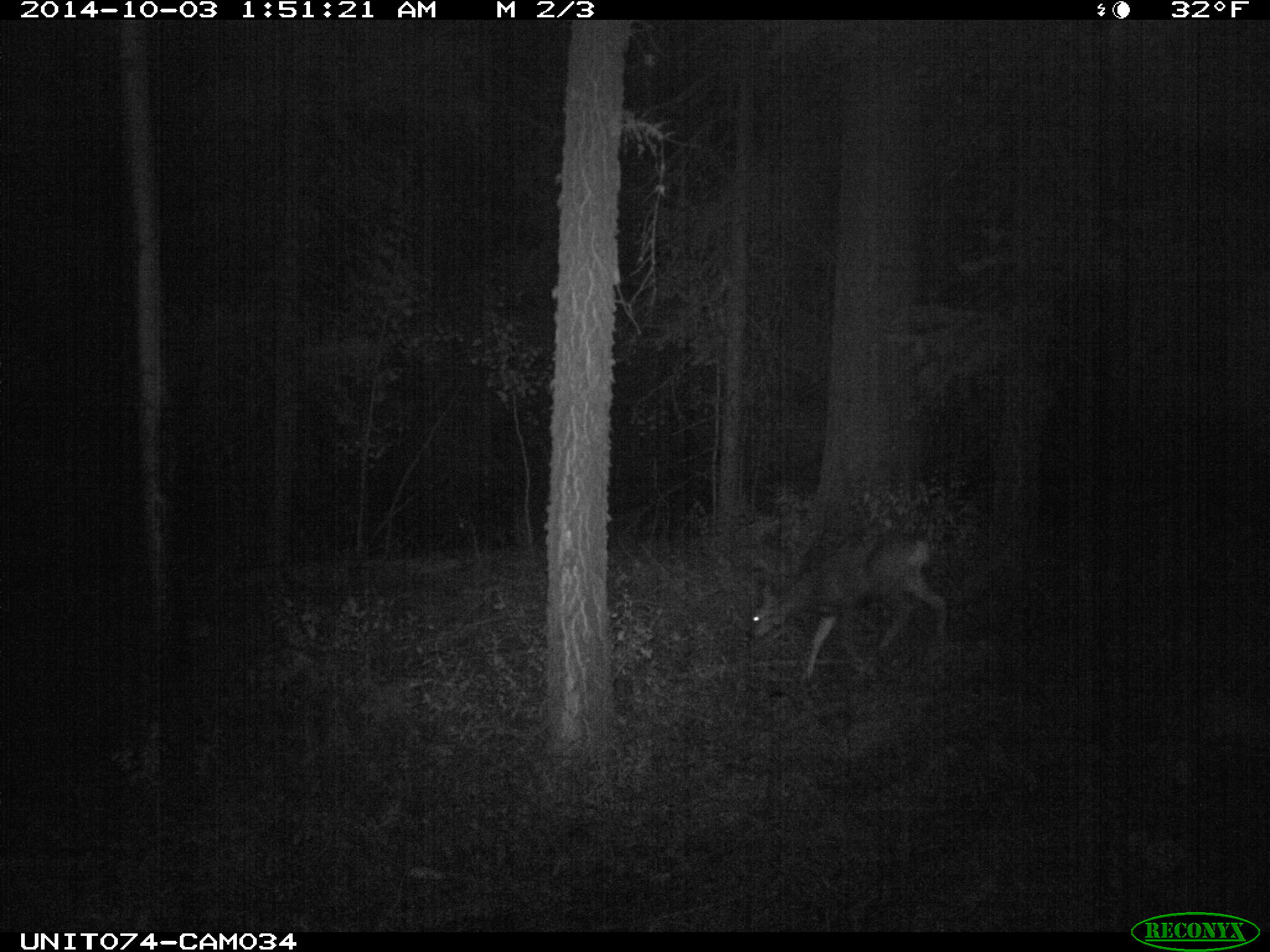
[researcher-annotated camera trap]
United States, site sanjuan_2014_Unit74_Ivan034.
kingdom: Animalia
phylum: Chordata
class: Mammalia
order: Artiodactyla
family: Cervidae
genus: Odocoileus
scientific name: Odocoileus hemionus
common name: mule deer